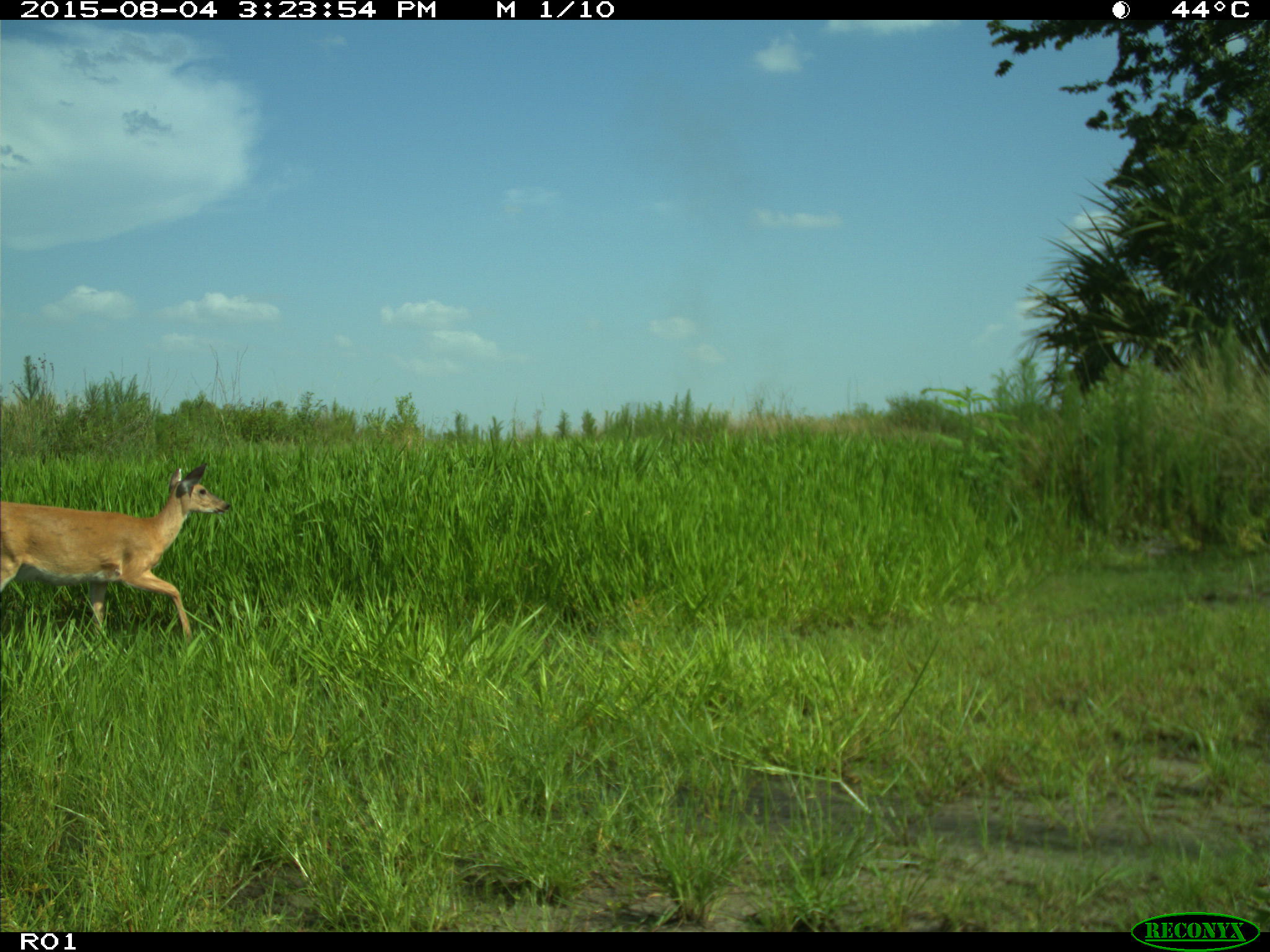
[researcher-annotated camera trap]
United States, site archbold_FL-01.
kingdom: Animalia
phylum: Chordata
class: Mammalia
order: Artiodactyla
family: Cervidae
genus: Odocoileus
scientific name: Odocoileus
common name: deer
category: unidentified deer